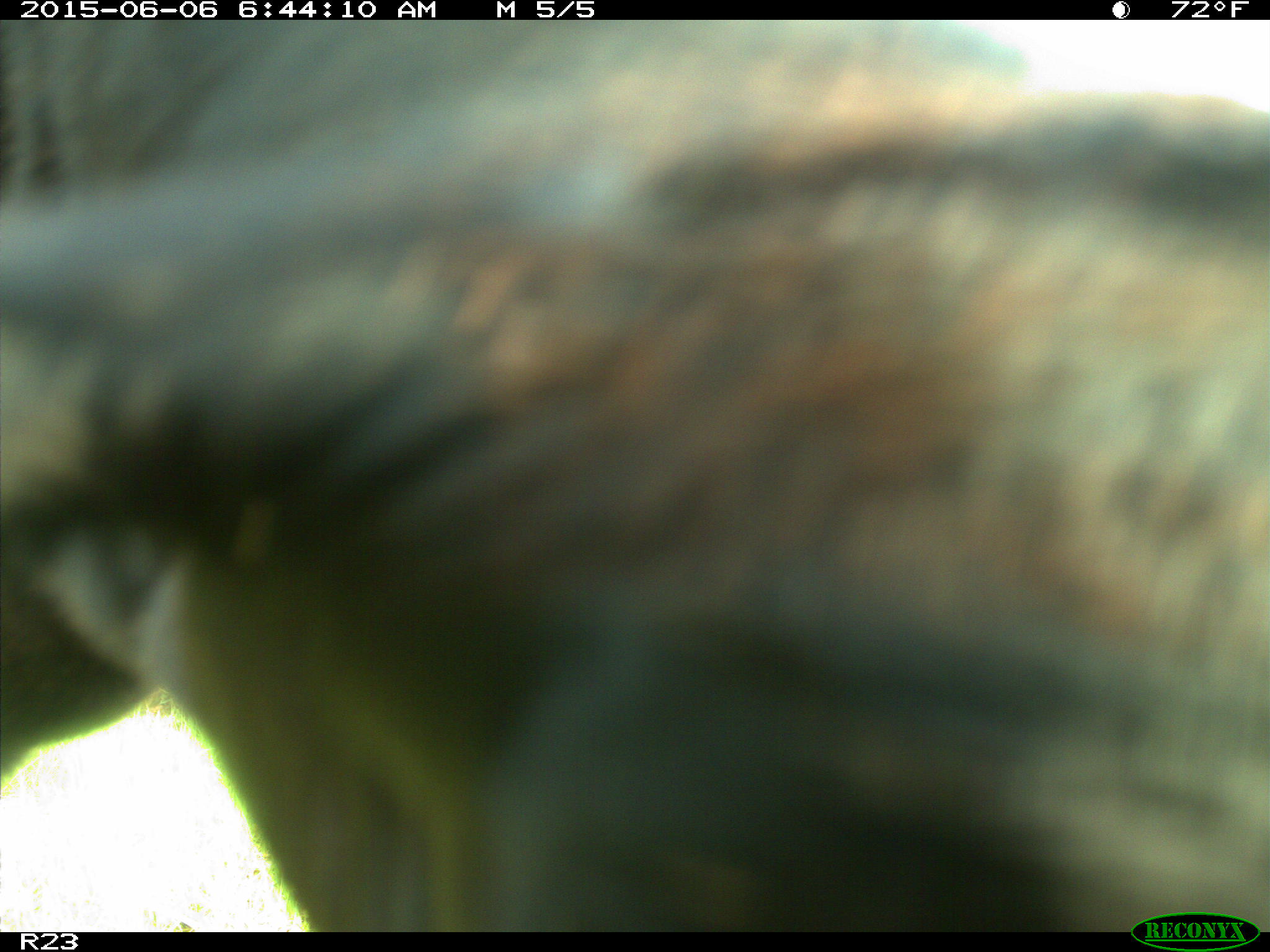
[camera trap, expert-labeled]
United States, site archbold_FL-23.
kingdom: Animalia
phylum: Chordata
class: Mammalia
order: Artiodactyla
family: Bovidae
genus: Bos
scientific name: Bos taurus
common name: domestic cow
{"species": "Bos taurus (domestic cow)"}